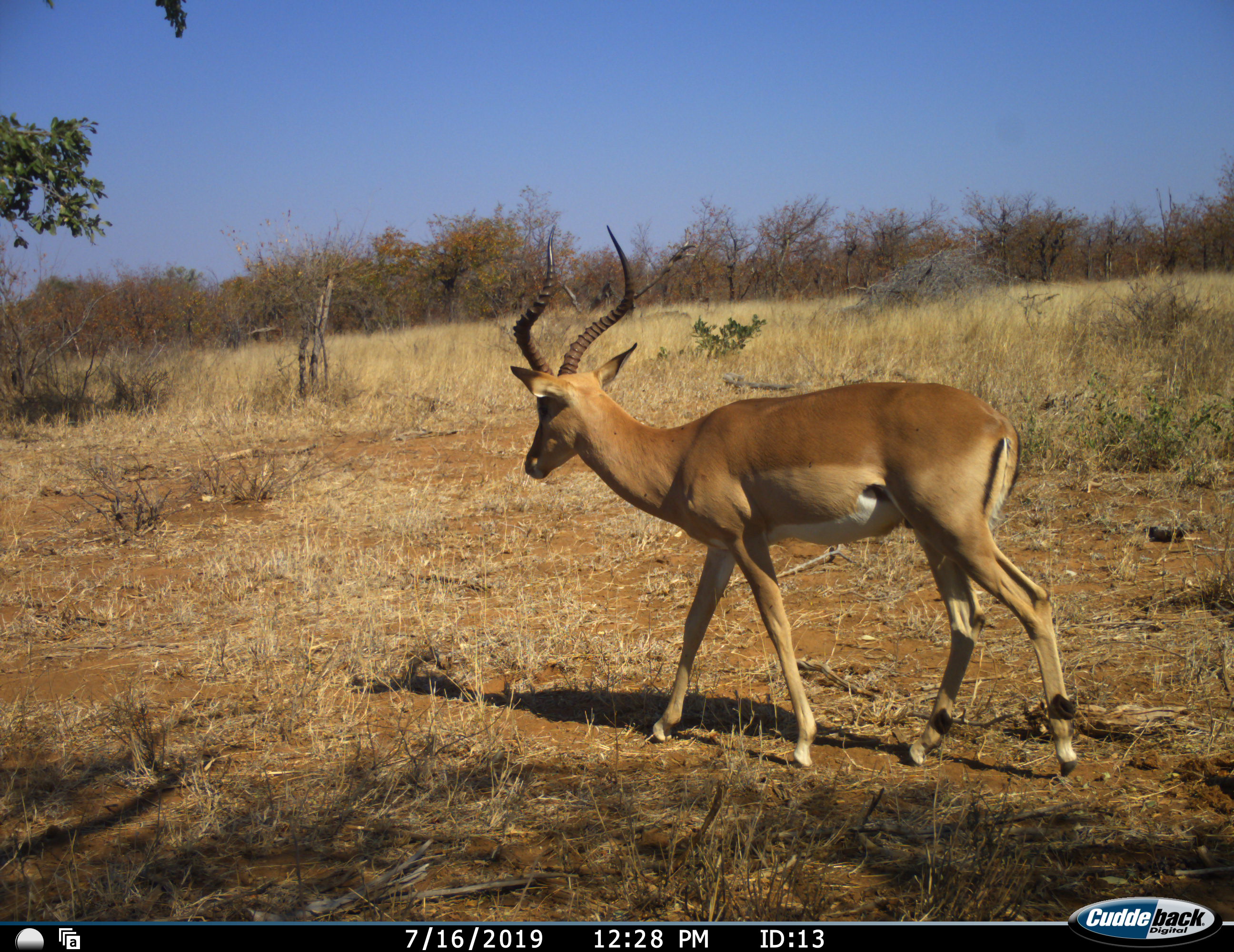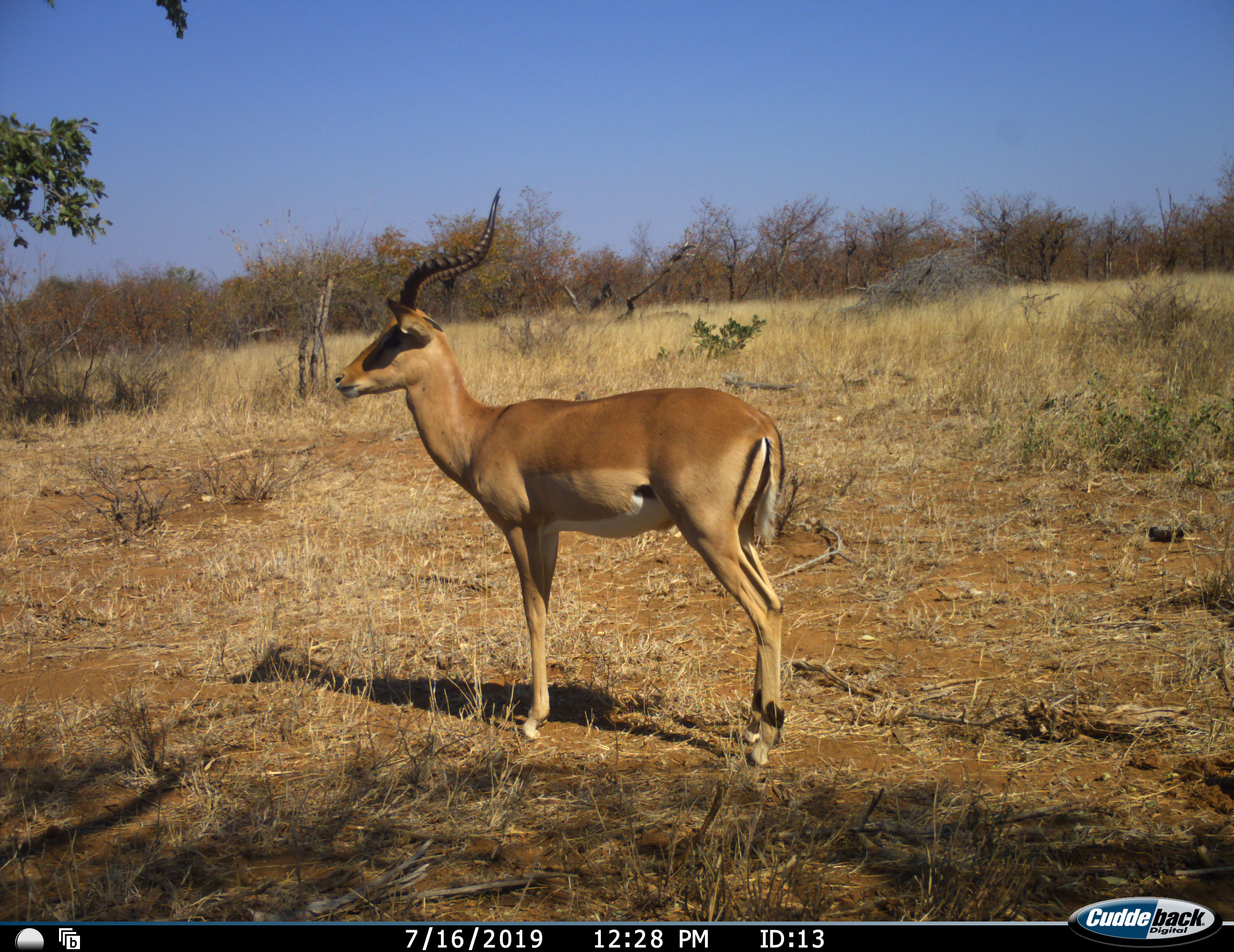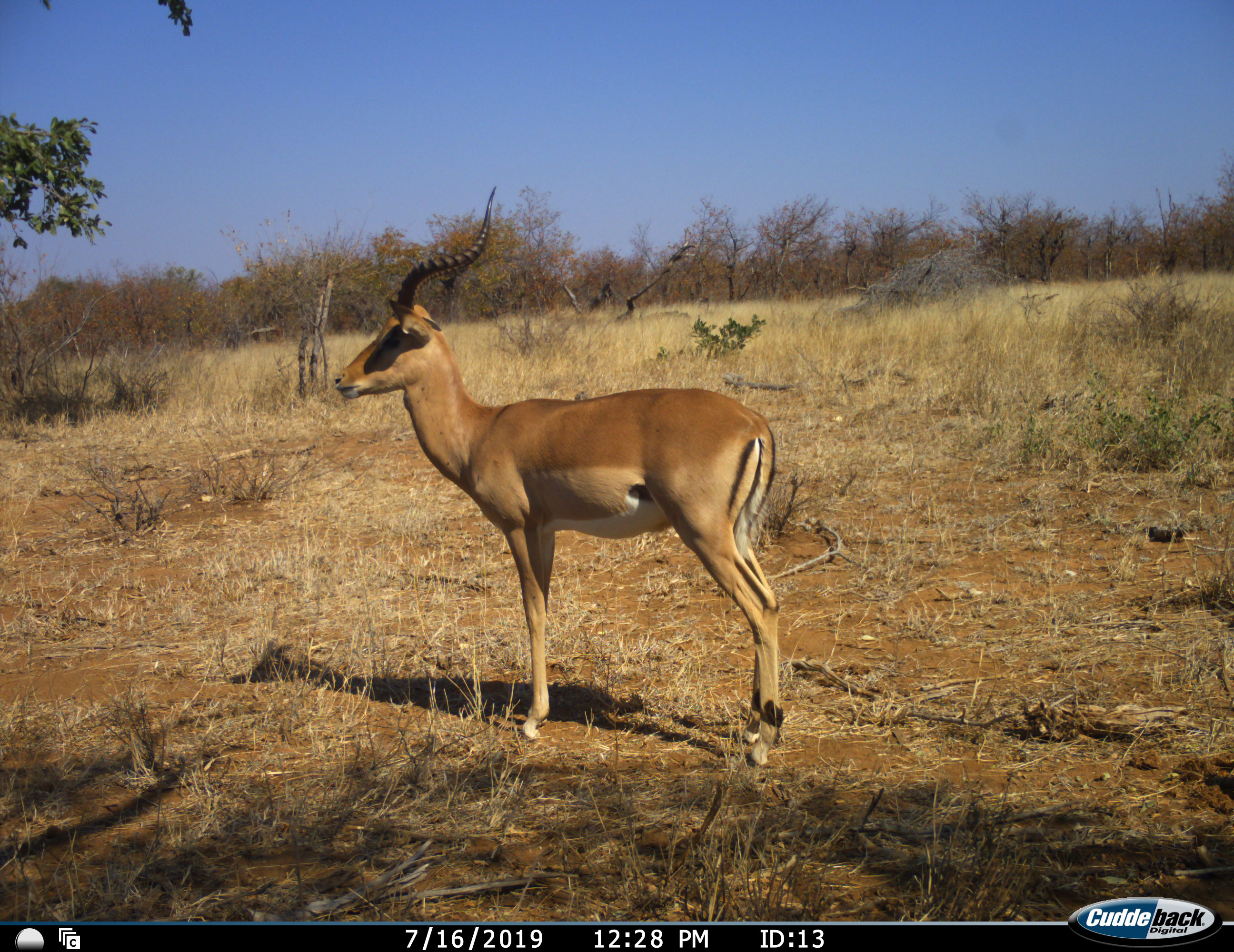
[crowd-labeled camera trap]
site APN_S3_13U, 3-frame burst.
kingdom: Animalia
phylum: Chordata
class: Mammalia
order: Artiodactyla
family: Bovidae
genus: Aepyceros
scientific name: Aepyceros melampus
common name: impala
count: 1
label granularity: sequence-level